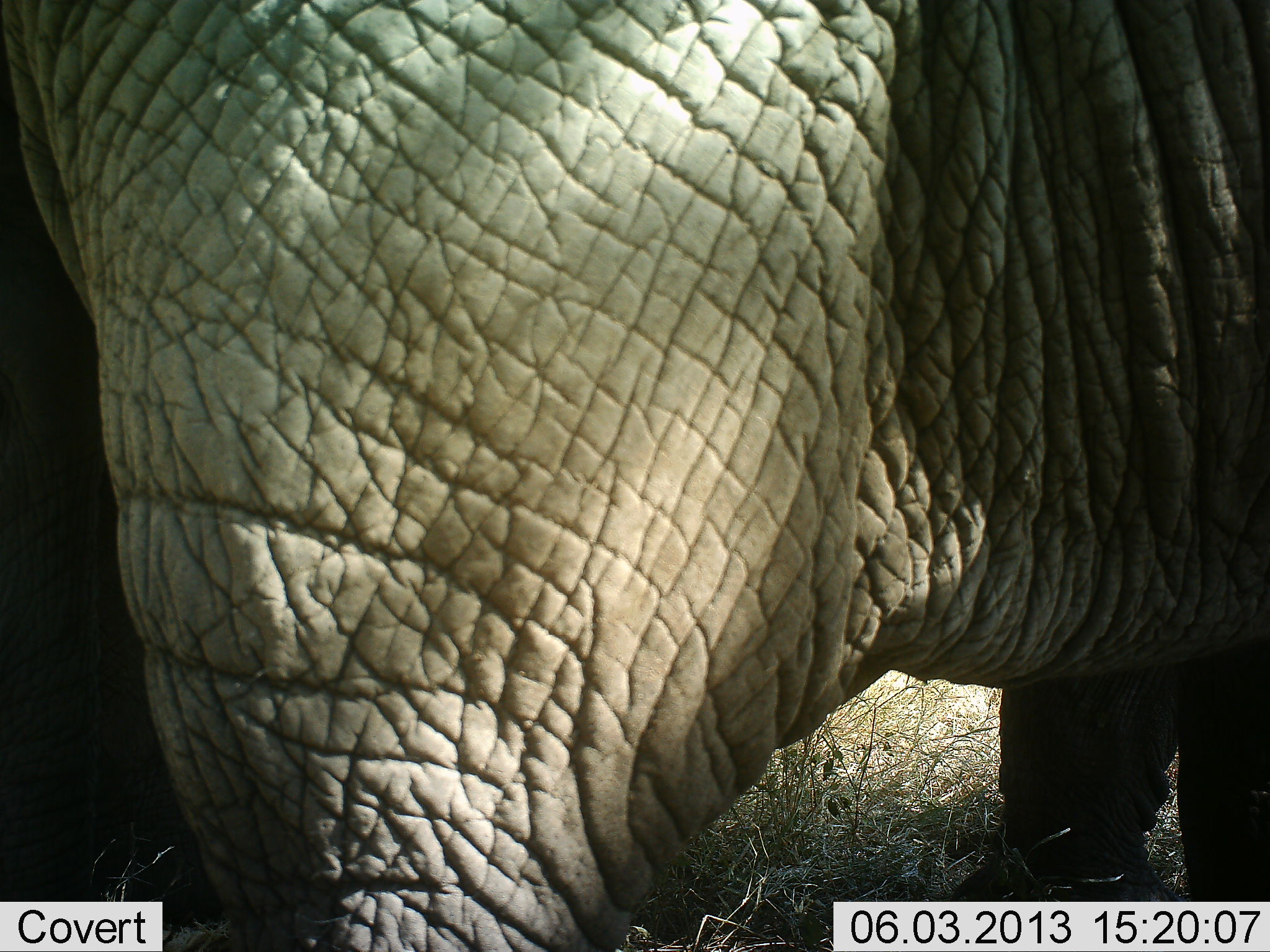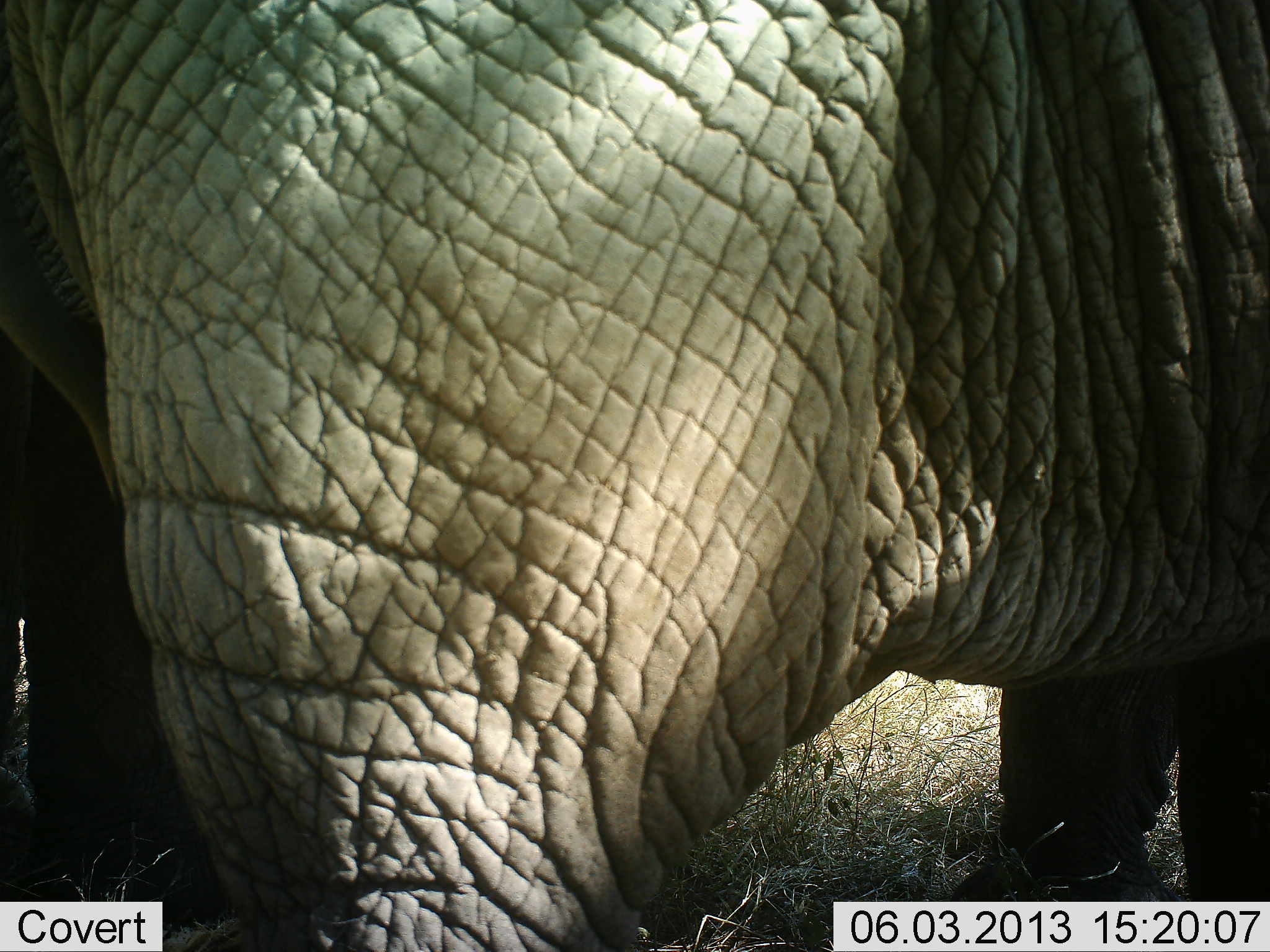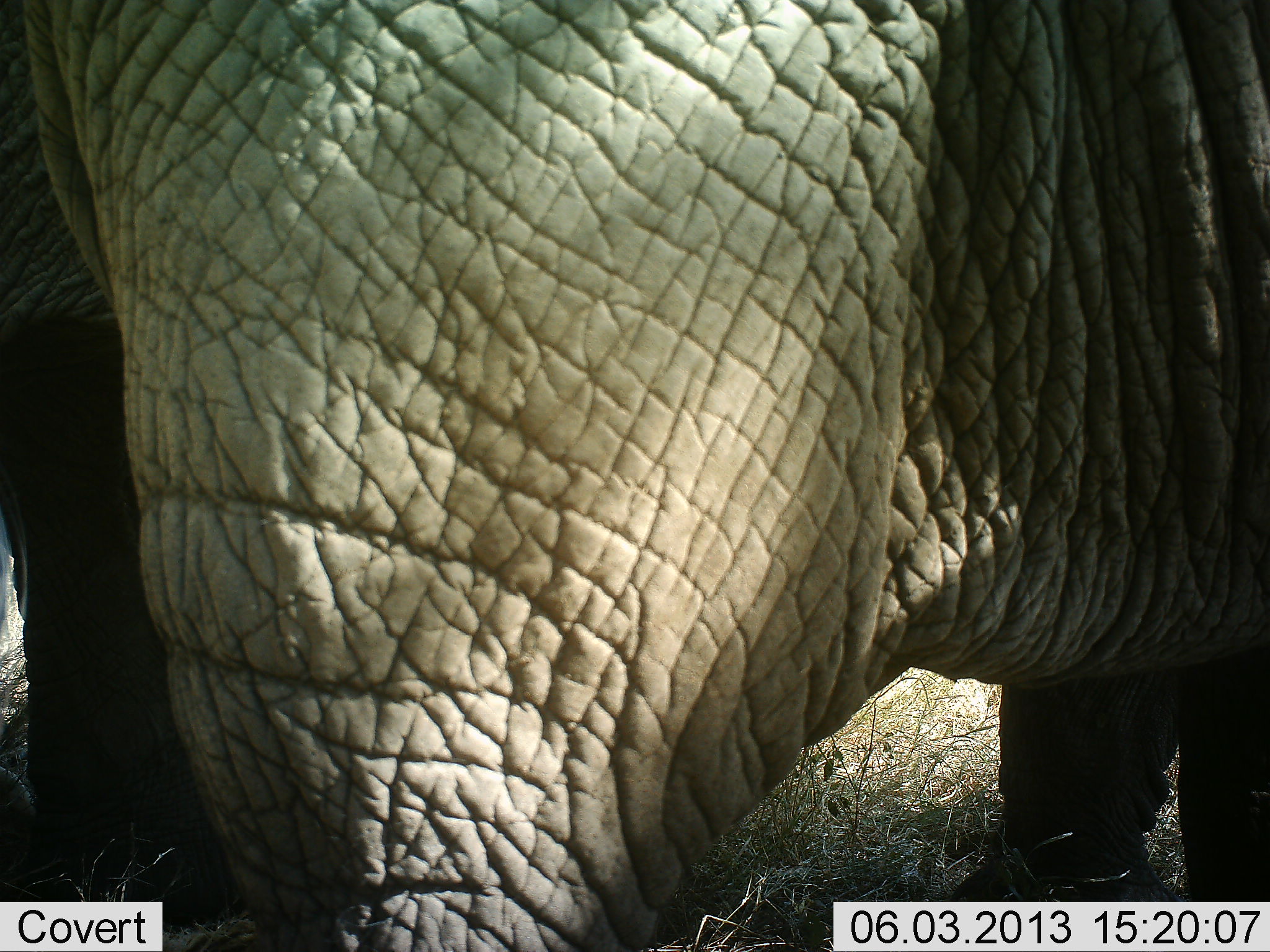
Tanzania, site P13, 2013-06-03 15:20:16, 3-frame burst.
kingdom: Animalia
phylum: Chordata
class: Mammalia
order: Proboscidea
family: Elephantidae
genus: Loxodonta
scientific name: Loxodonta africana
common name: african bush elephant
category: elephant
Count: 1.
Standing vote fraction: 97%.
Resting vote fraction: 0%.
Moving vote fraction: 7%.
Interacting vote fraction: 0%.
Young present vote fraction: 0%.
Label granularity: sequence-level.